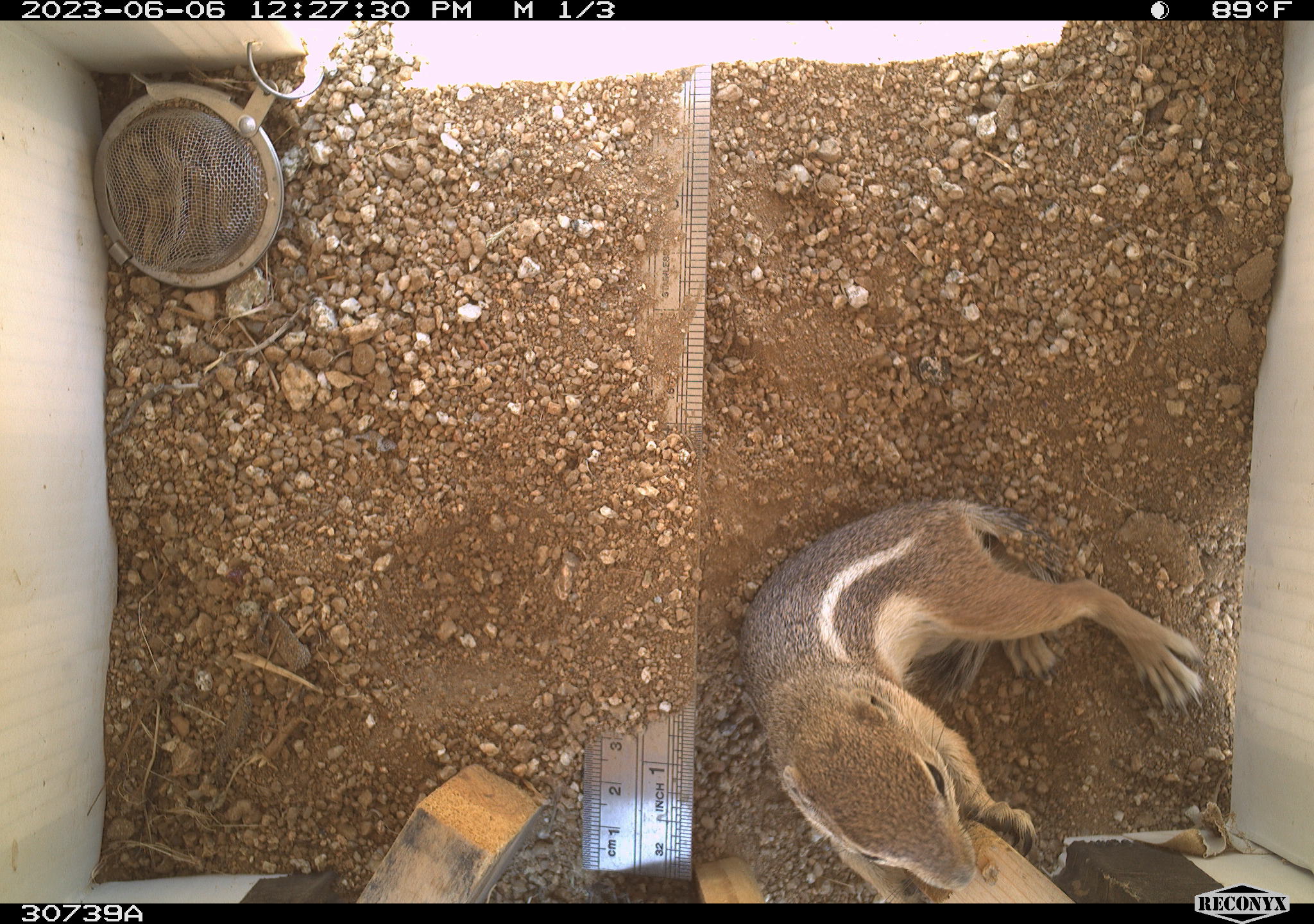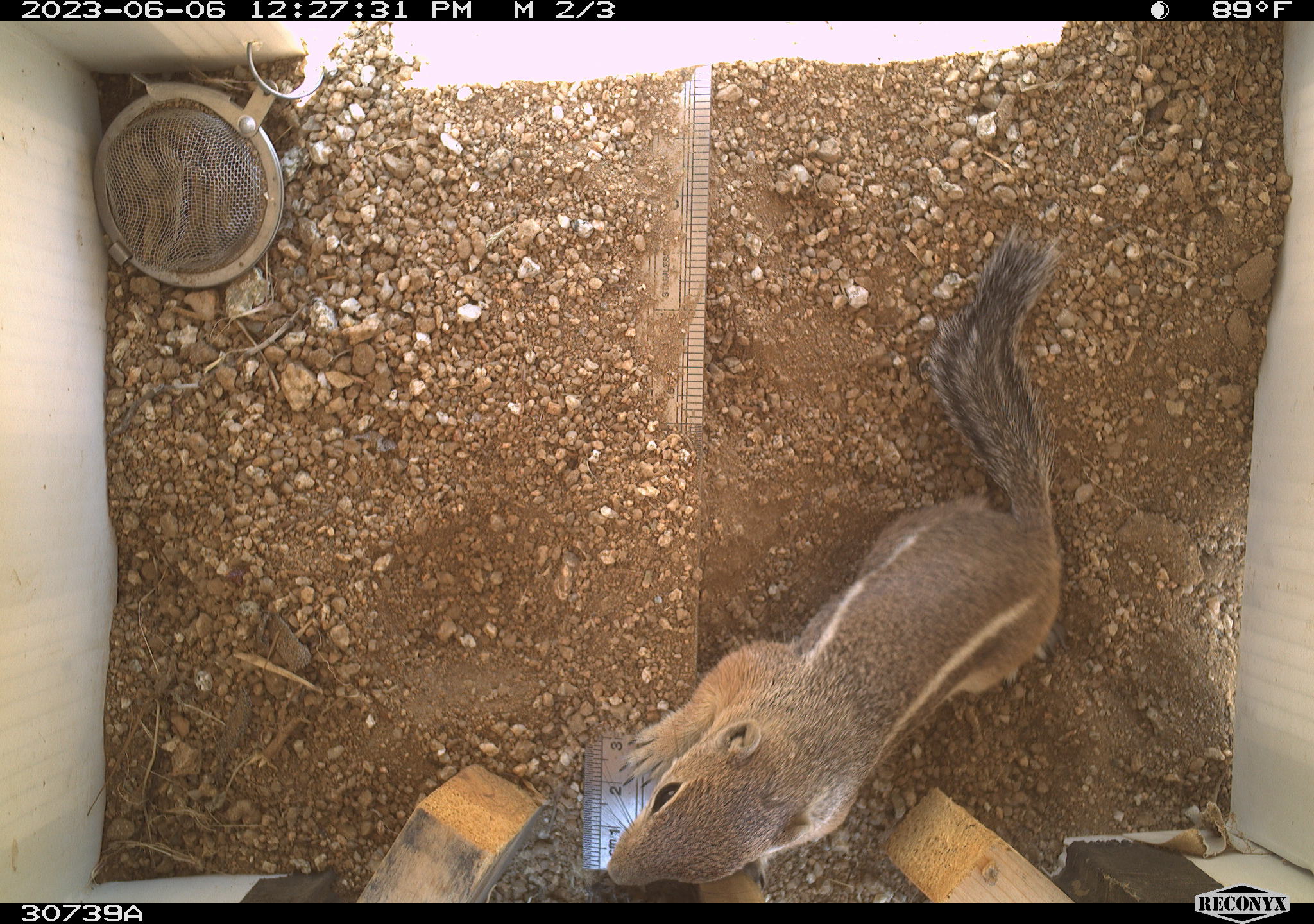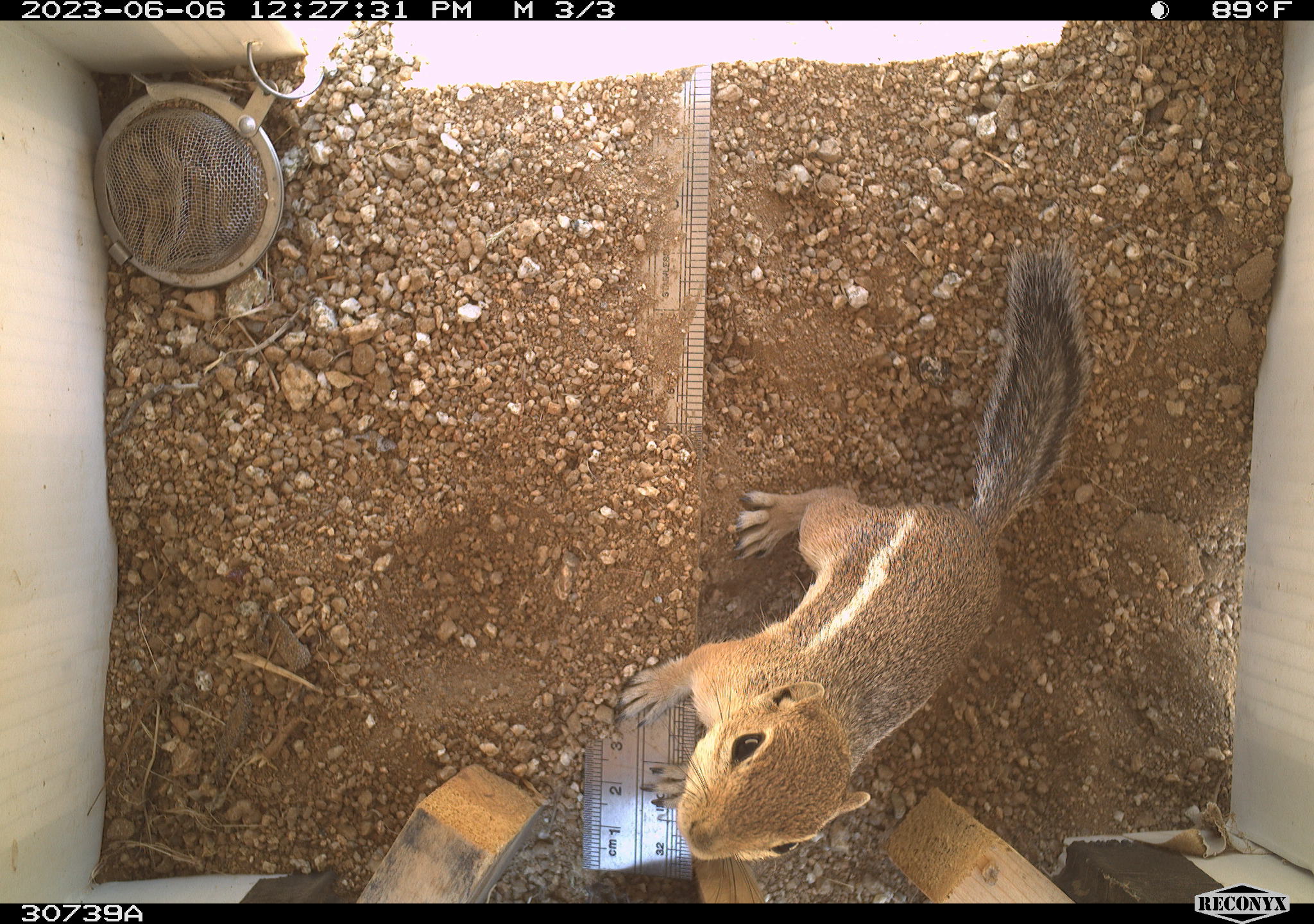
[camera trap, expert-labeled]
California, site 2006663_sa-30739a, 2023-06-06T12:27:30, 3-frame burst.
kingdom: Animalia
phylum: Chordata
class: Mammalia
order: Rodentia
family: Sciuridae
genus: Ammospermophilus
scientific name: Ammospermophilus leucurus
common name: white-tailed antelope squirrel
White-tailed antelope squirrel (Ammospermophilus leucurus).